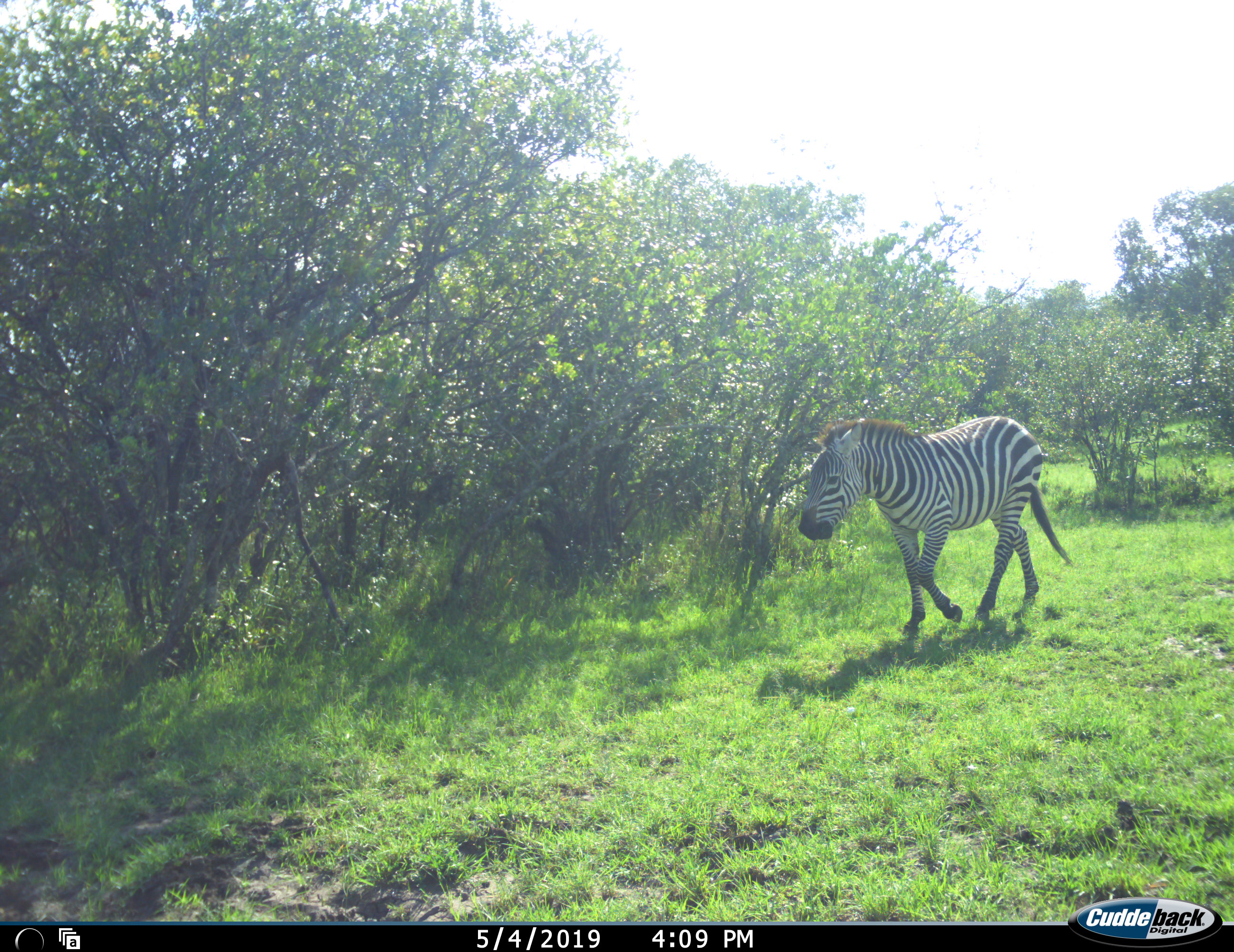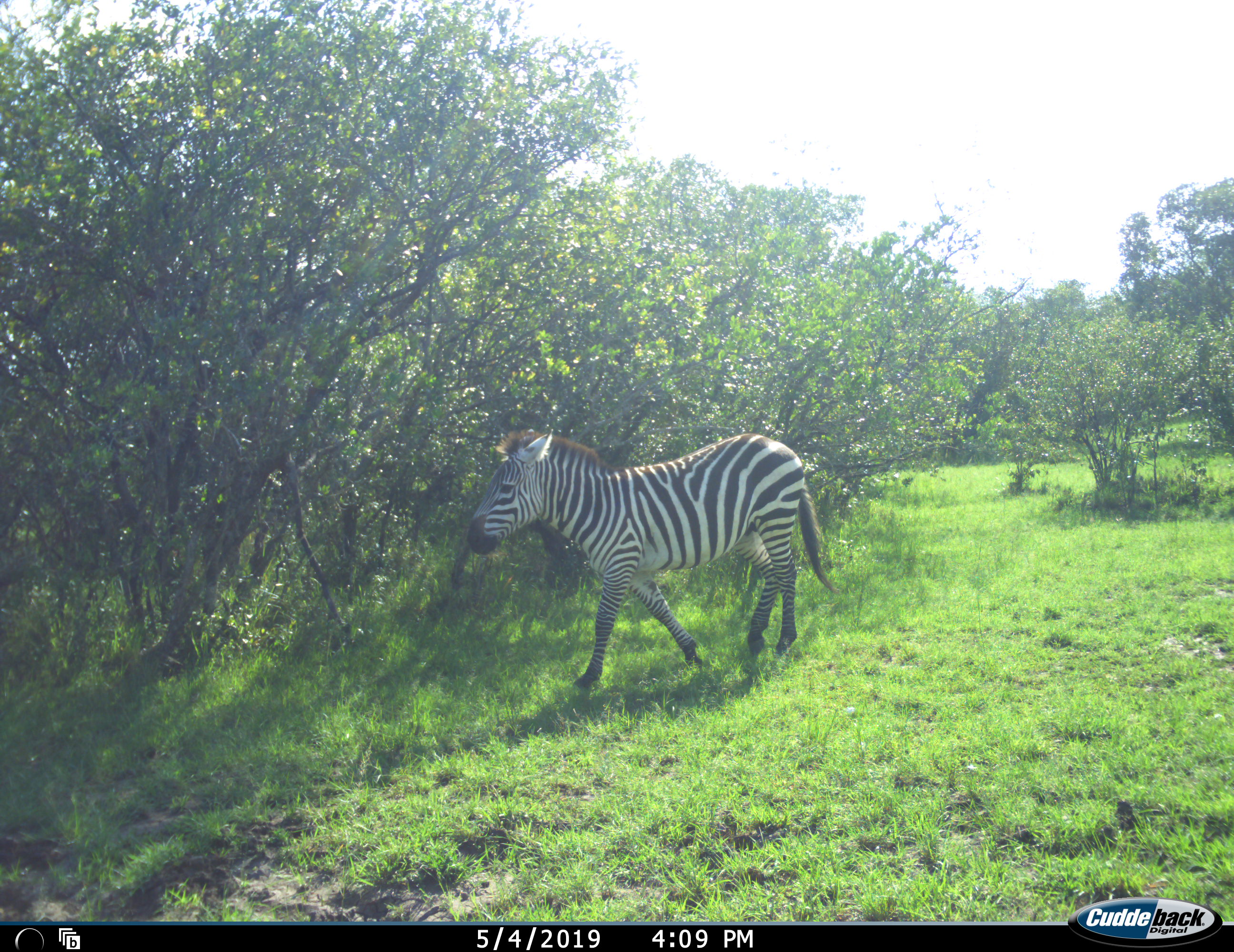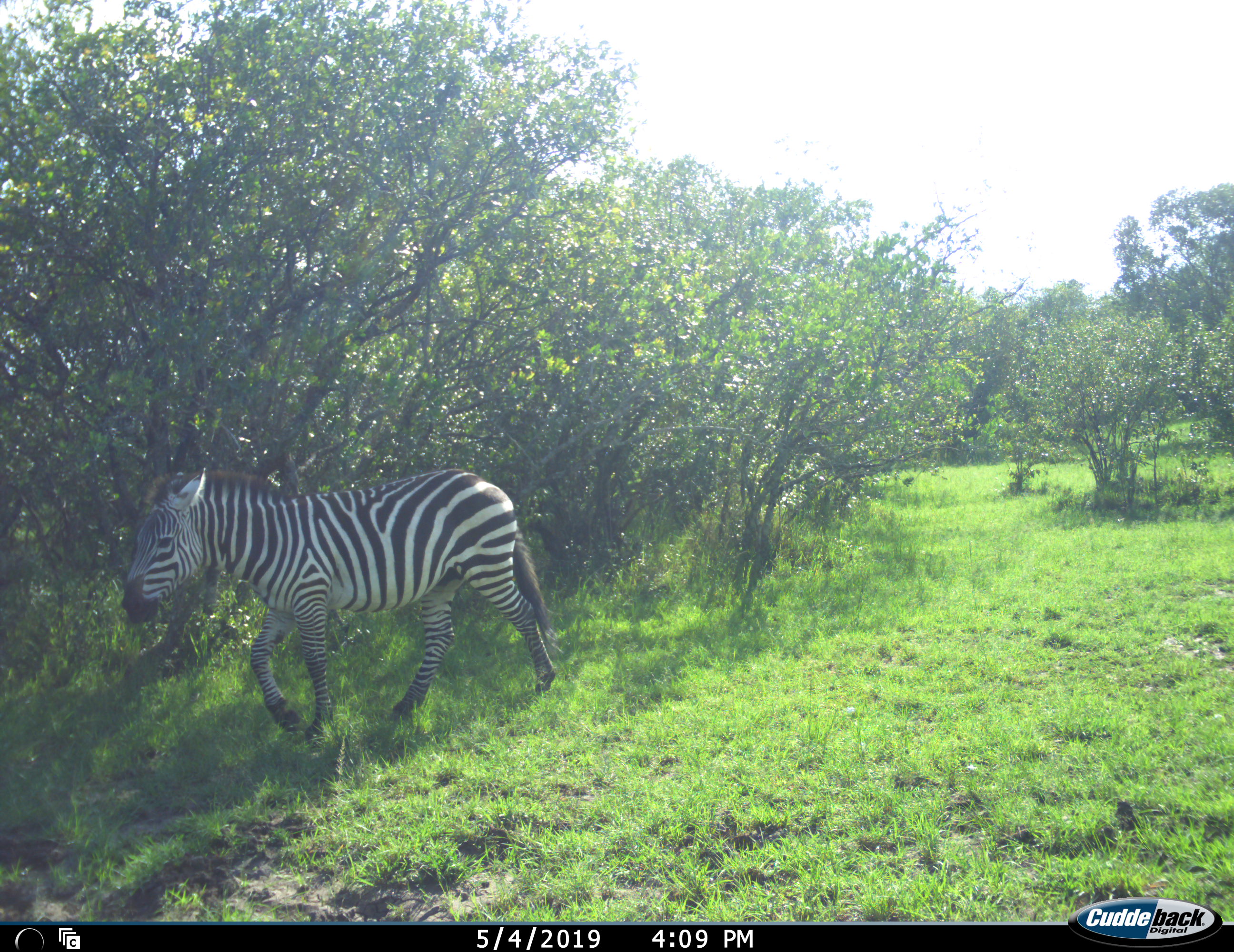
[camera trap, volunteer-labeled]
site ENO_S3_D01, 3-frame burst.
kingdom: Animalia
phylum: Chordata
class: Mammalia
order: Perissodactyla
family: Equidae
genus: Equus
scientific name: Equus quagga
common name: plains zebra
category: zebraplains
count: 1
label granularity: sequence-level